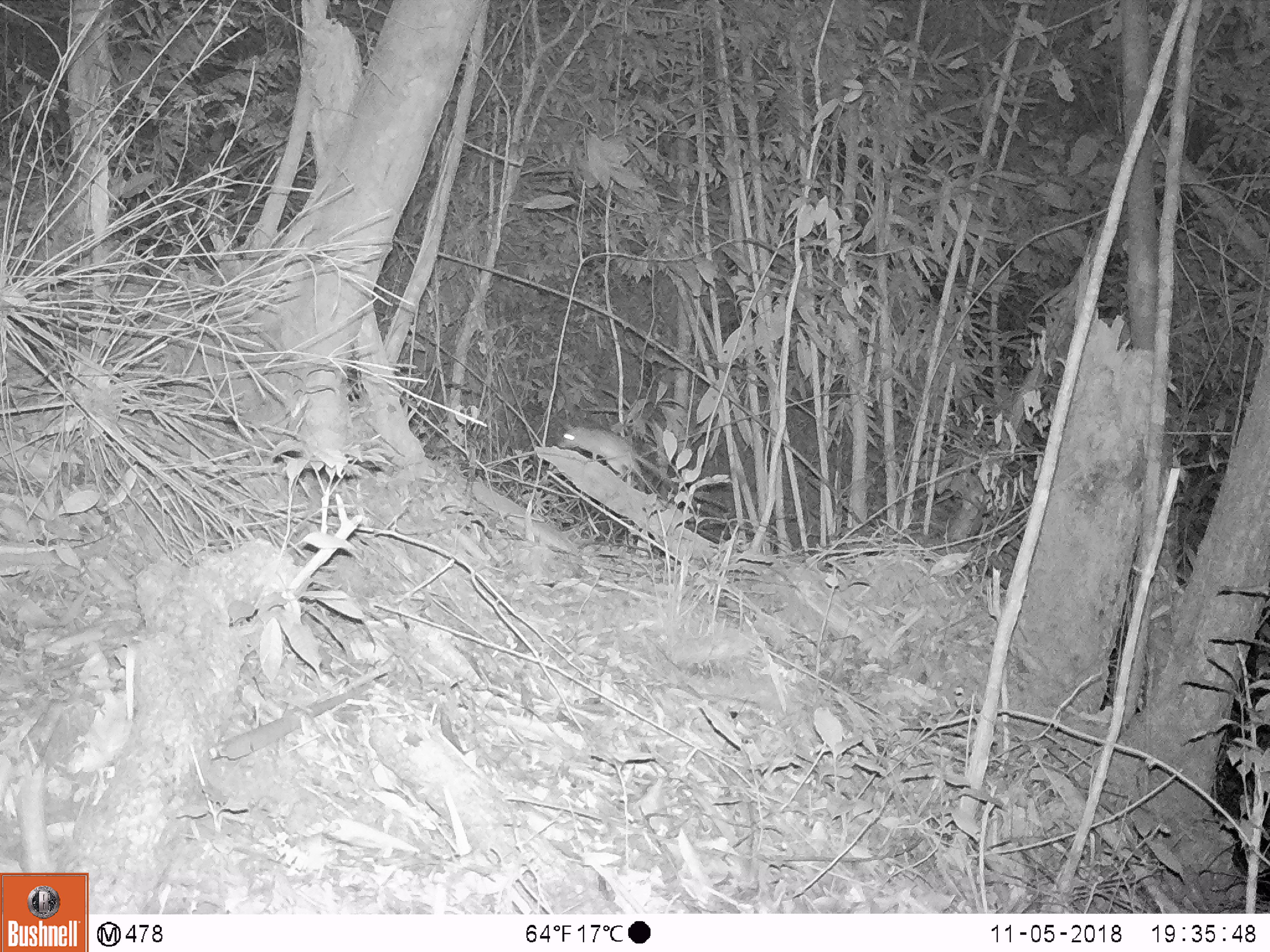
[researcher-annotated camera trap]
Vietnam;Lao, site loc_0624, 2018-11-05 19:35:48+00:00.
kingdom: Animalia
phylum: Chordata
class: Mammalia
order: Rodentia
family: Muridae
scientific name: Muridae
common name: old-world mice and rats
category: unidentified murid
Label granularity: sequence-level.